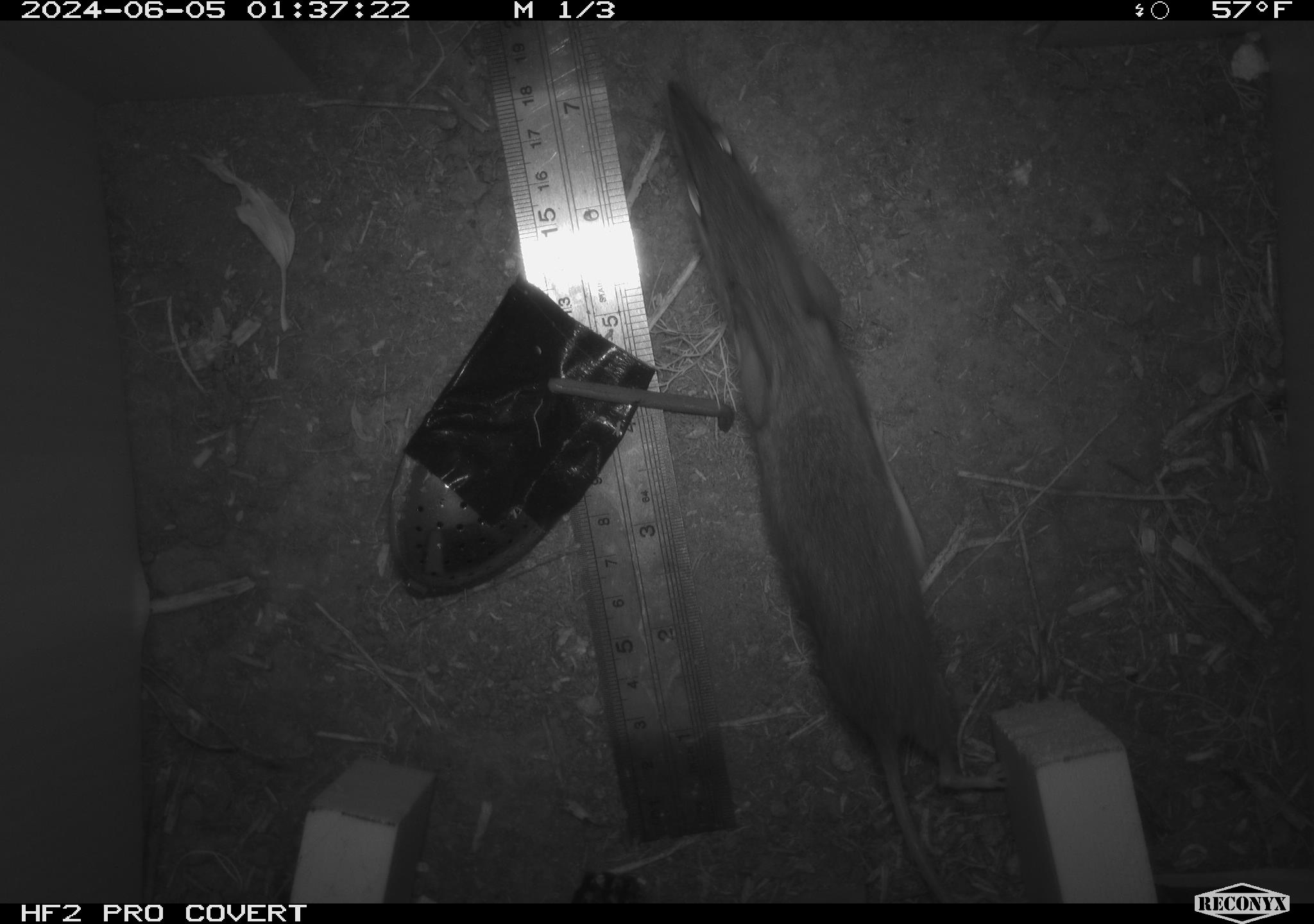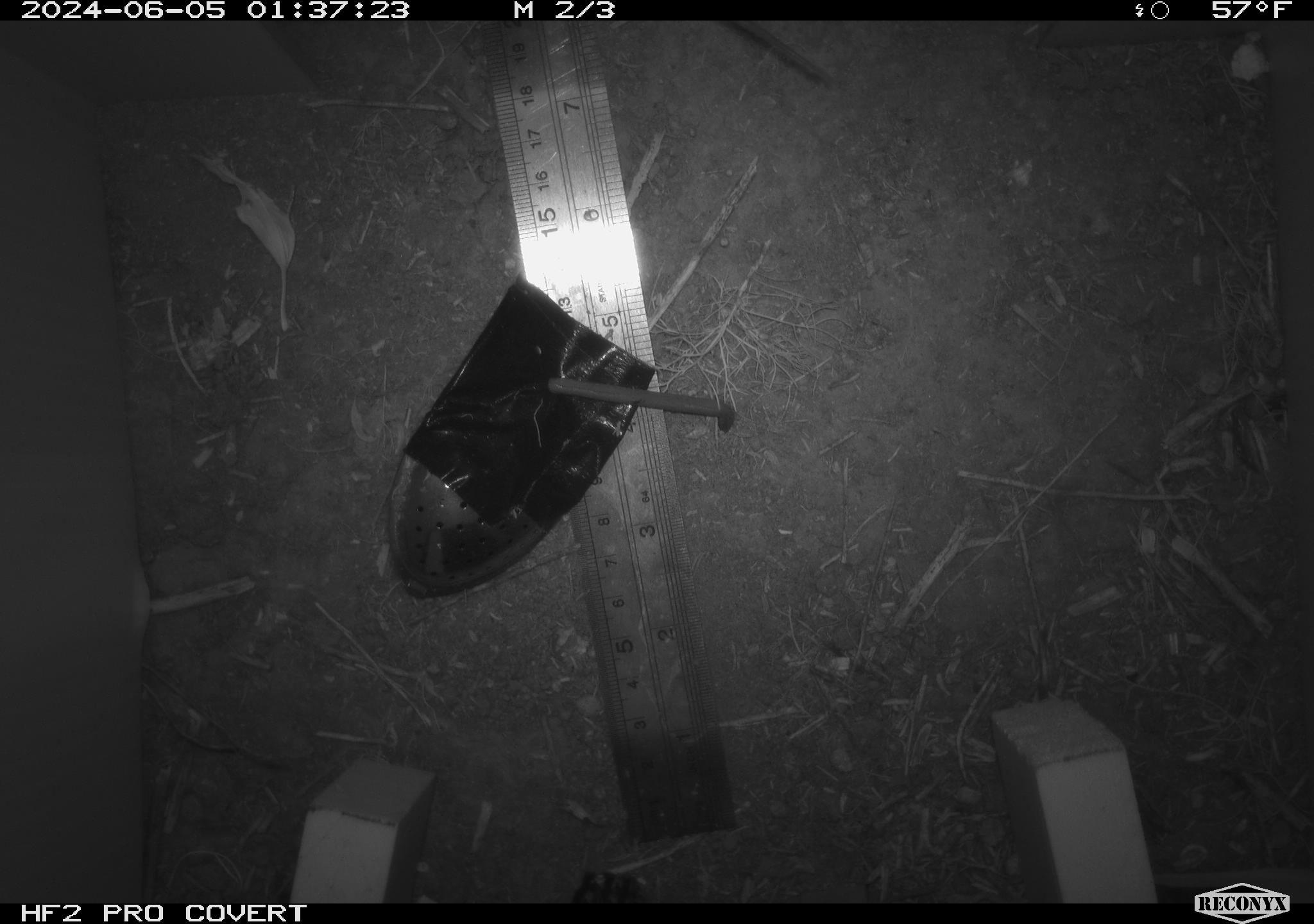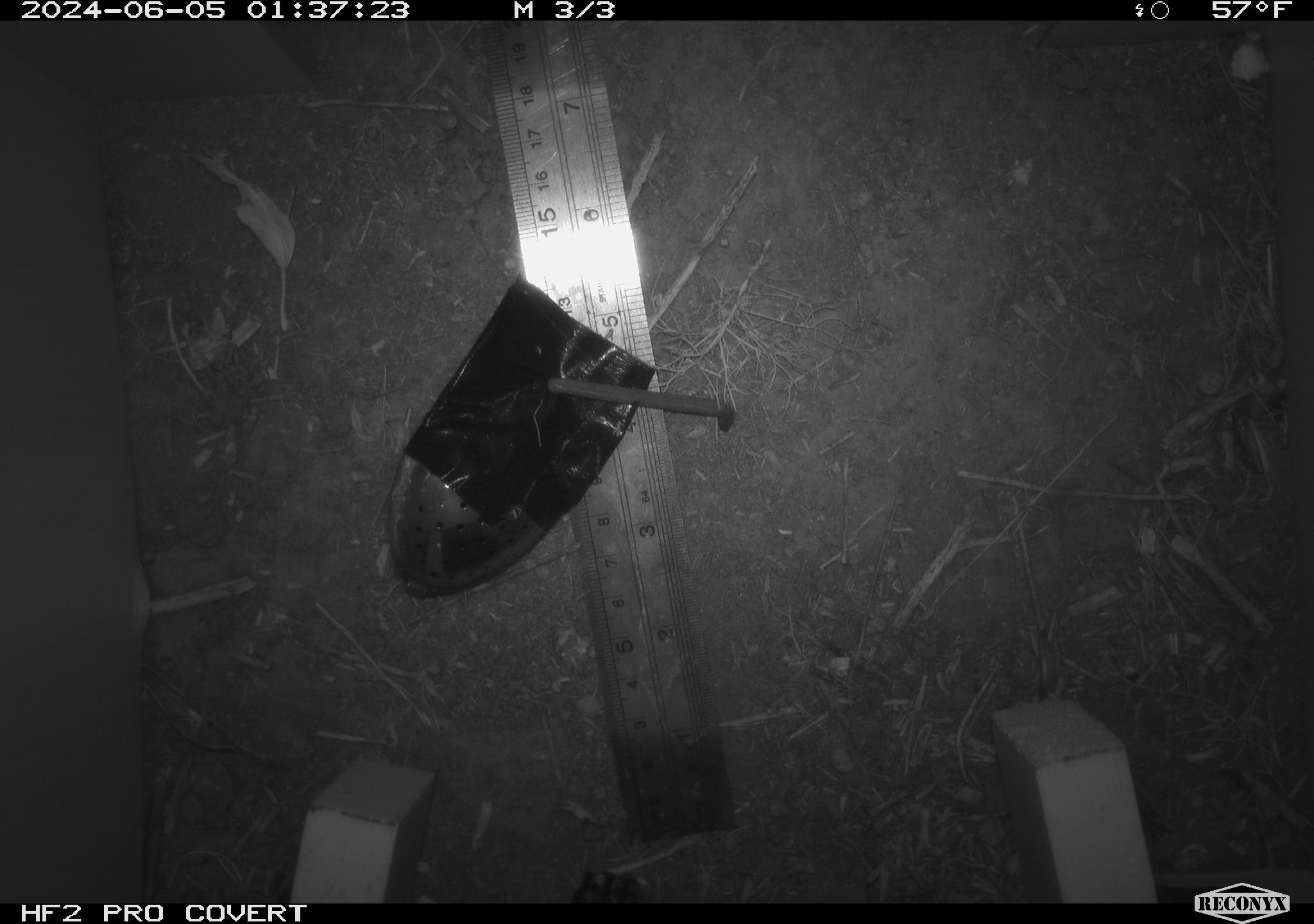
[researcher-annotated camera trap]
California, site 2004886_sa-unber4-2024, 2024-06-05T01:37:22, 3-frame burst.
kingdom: Animalia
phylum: Chordata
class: Mammalia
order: Rodentia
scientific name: Rodentia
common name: mouse species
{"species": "mouse species (Rodentia)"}